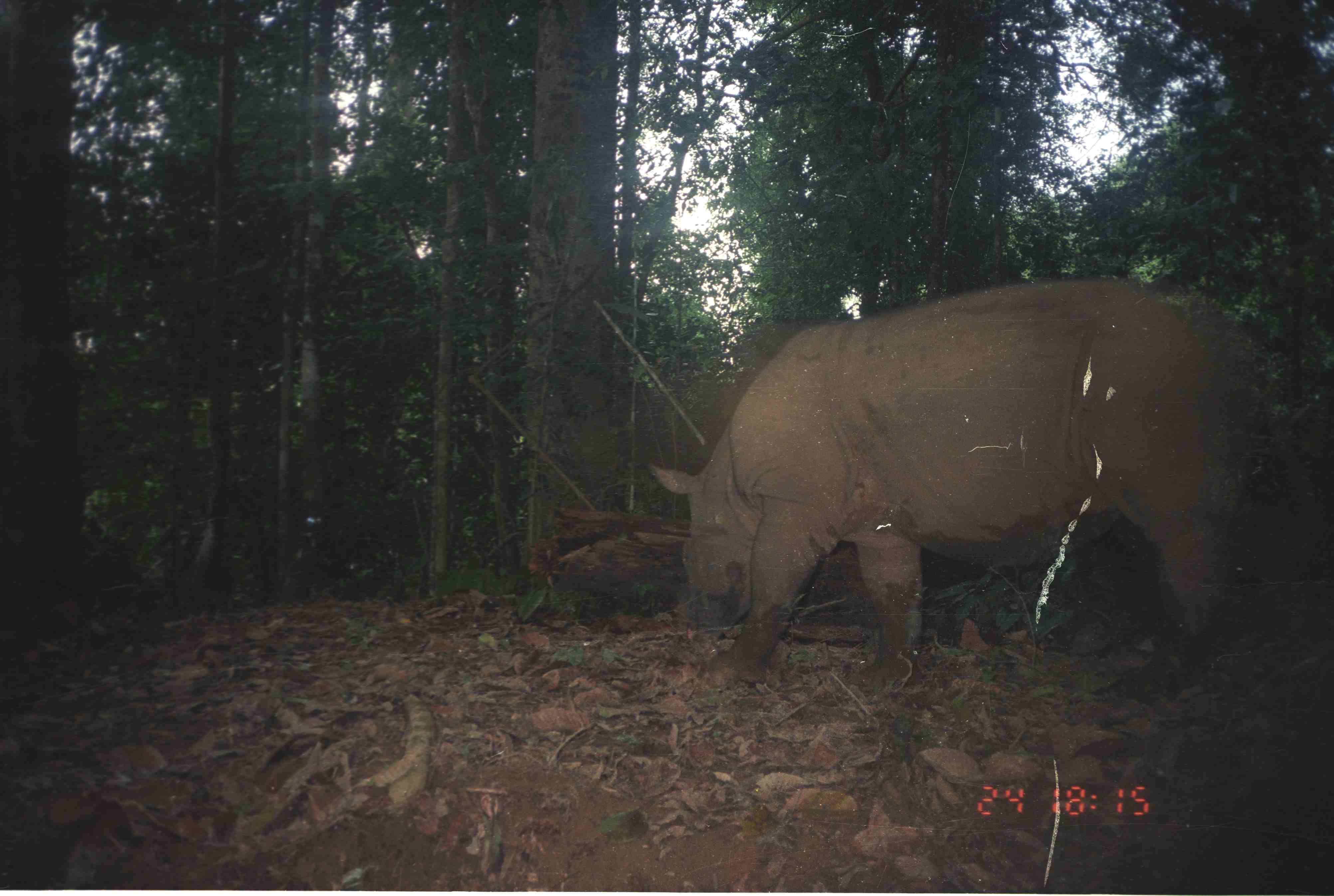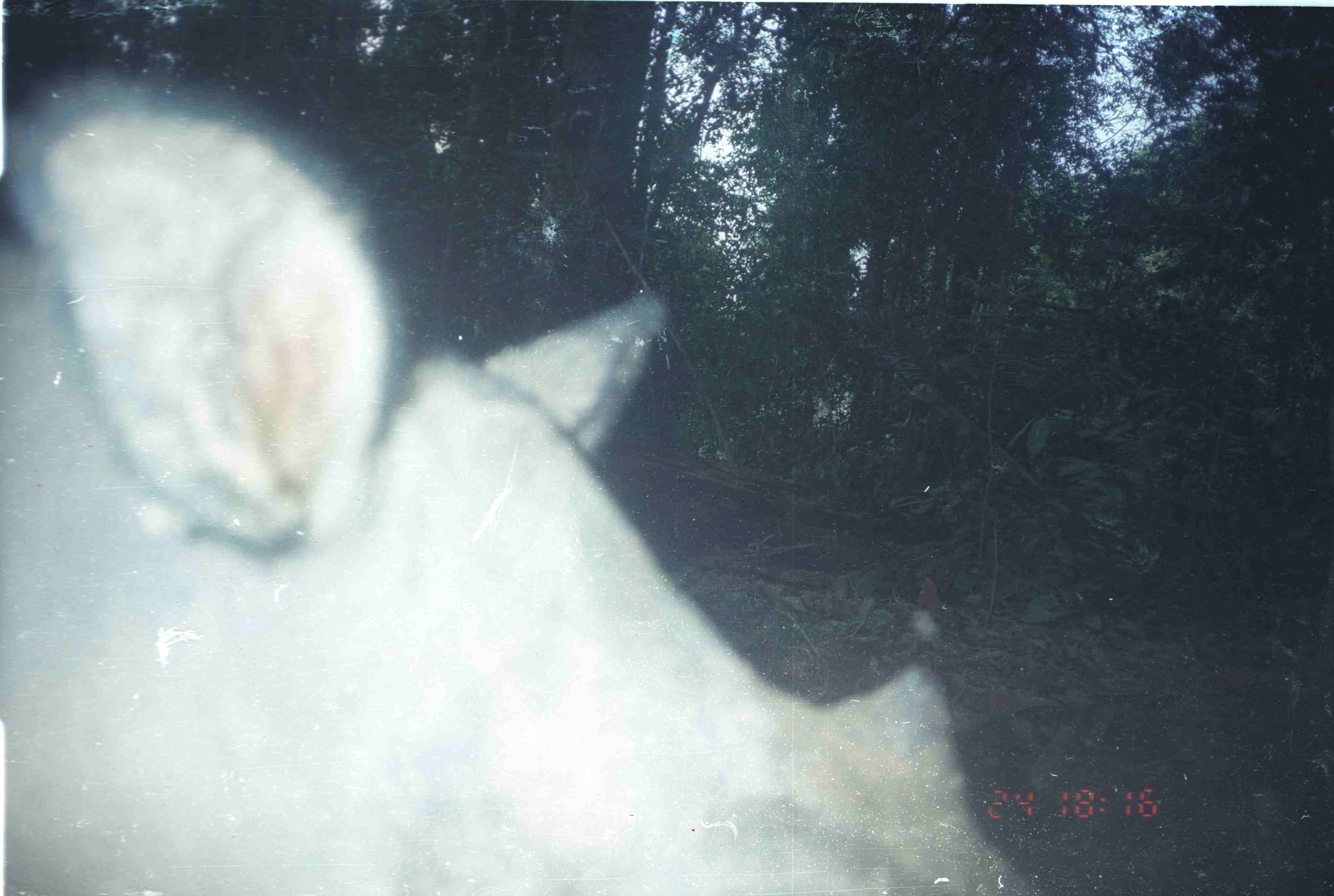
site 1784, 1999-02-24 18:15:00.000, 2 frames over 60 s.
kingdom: Animalia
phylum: Chordata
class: Mammalia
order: Perissodactyla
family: Rhinocerotidae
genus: Dicerorhinus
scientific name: Dicerorhinus sumatrensis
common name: sumatran rhinoceros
Dicerorhinus sumatrensis (sumatran rhinoceros), count 1.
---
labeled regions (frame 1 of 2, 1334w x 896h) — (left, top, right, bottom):
dicerorhinus sumatrensis: (643, 277, 1315, 698)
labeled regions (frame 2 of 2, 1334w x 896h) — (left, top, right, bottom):
dicerorhinus sumatrensis: (1, 65, 1037, 894)